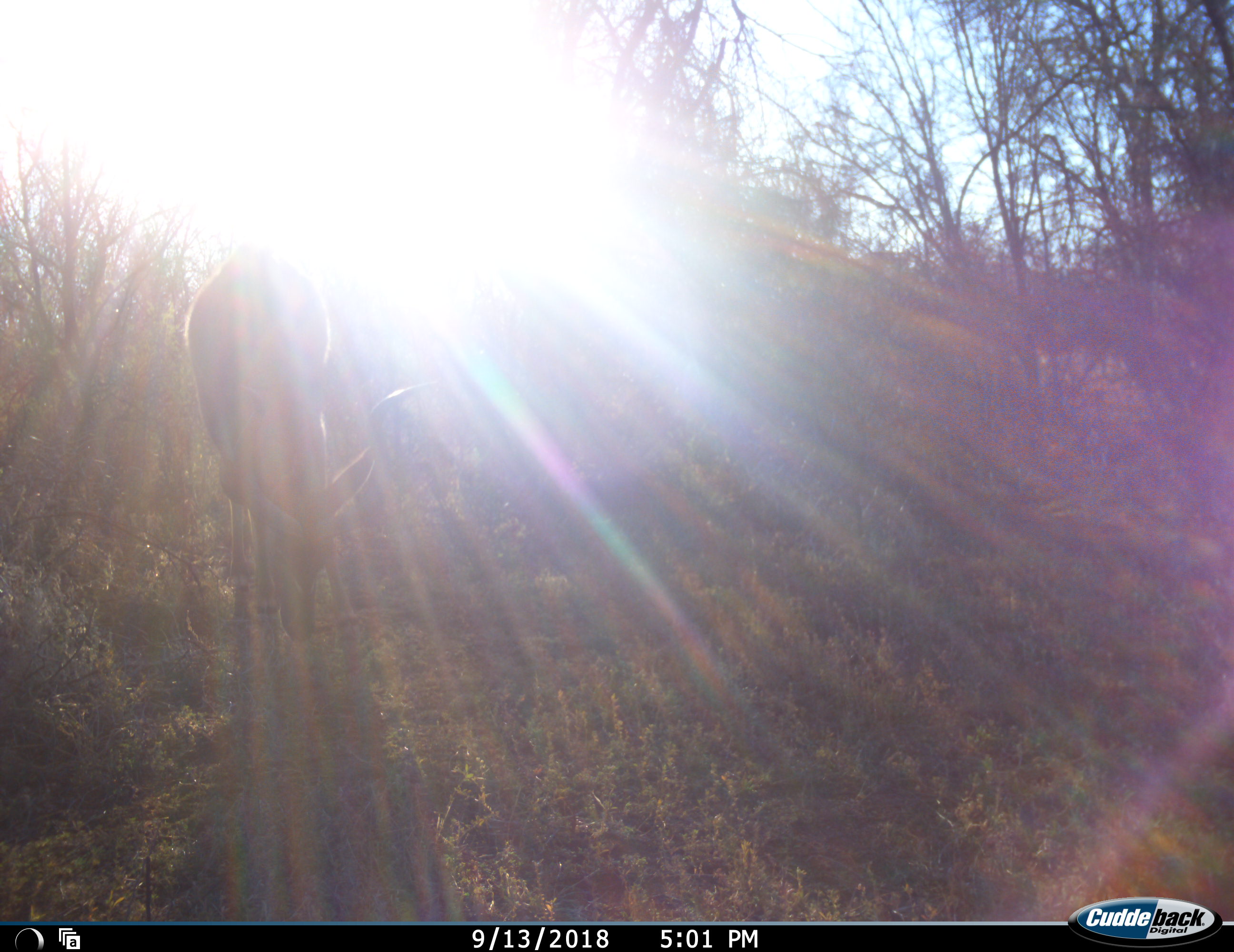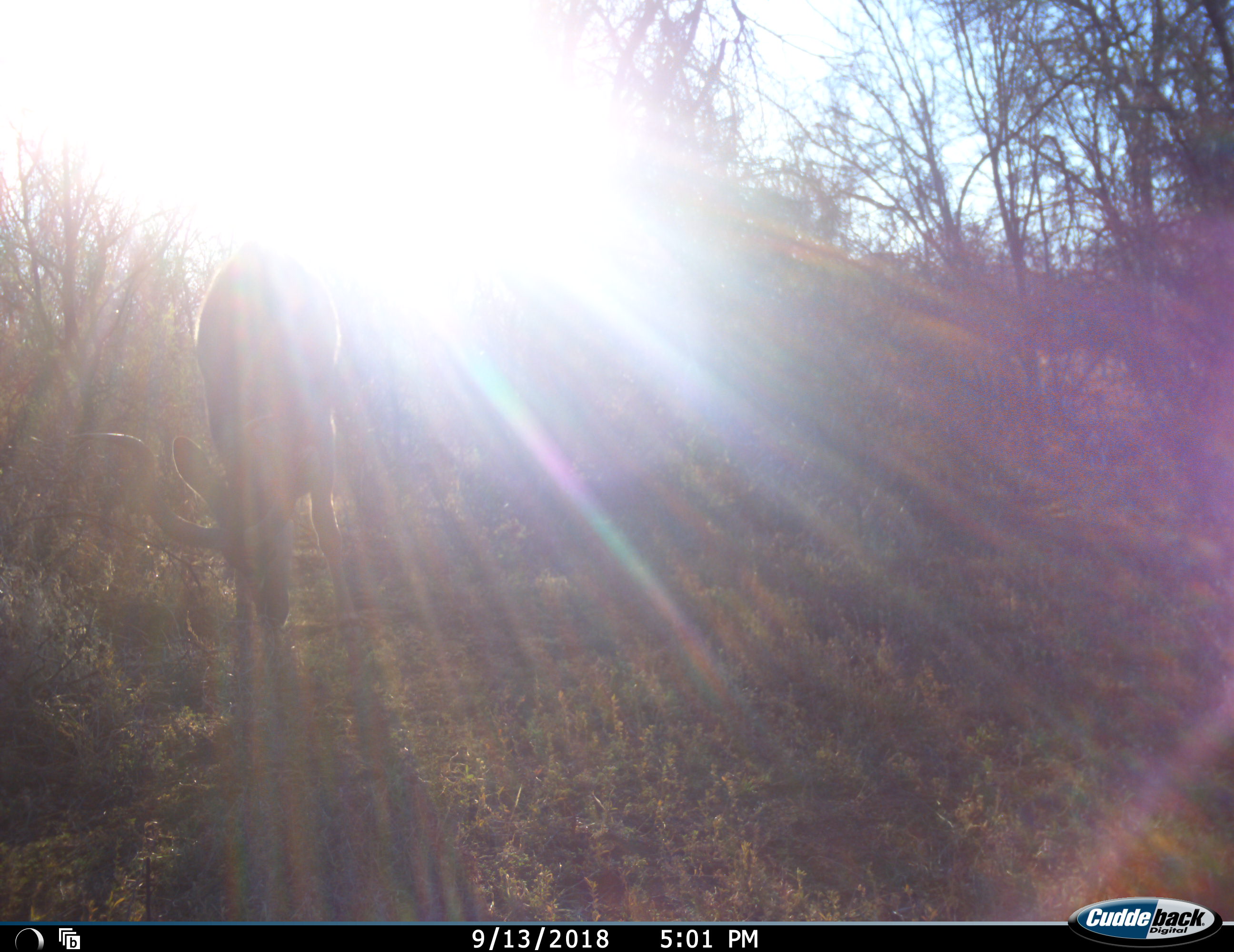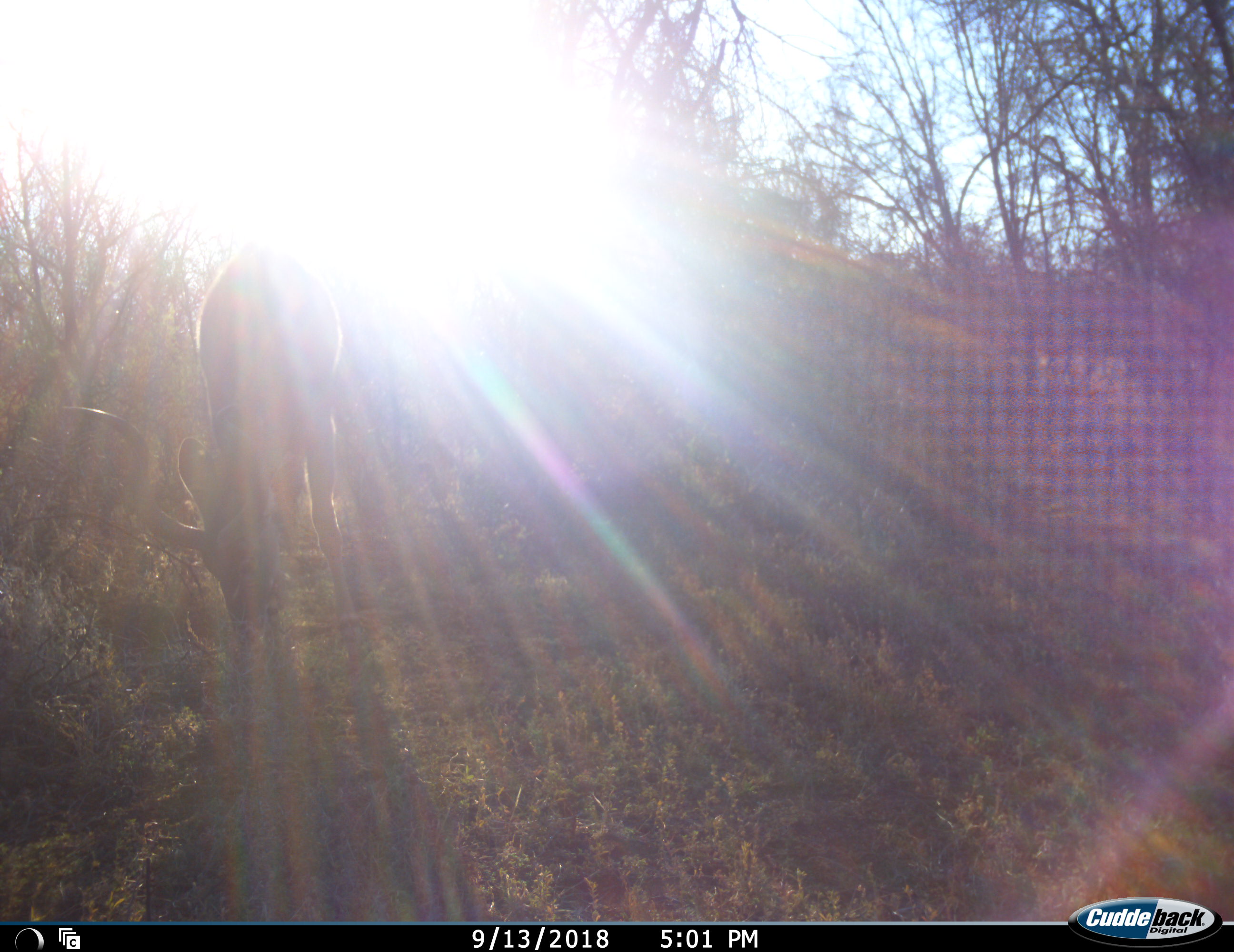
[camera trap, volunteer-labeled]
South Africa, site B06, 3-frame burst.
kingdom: Animalia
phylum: Chordata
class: Mammalia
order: Artiodactyla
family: Bovidae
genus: Tragelaphus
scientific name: Tragelaphus strepsiceros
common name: greater kudu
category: kudu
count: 1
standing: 22%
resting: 0%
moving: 11%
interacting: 0%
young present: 0%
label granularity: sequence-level